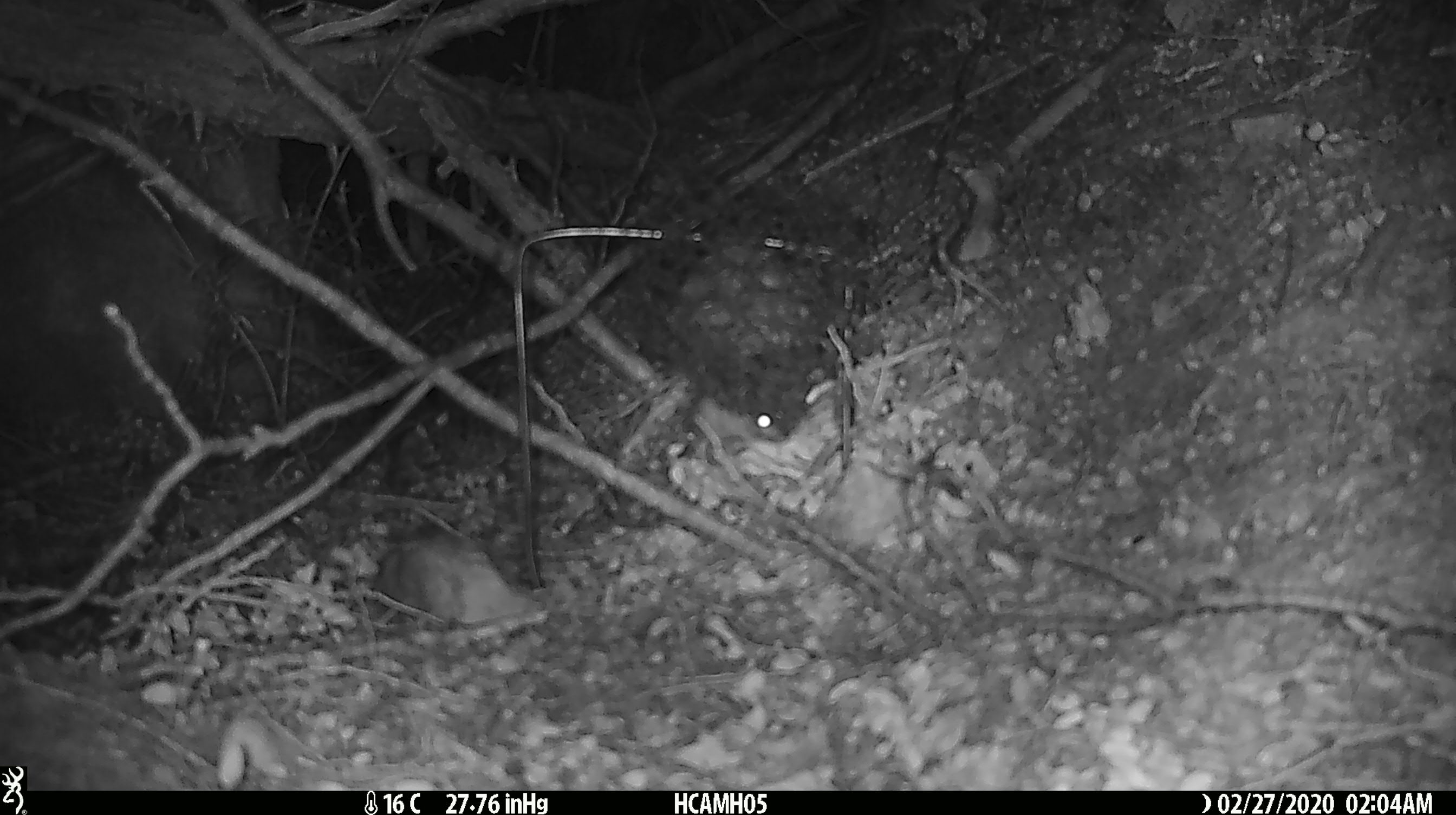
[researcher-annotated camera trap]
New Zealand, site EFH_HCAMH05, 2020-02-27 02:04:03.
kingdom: Animalia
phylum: Chordata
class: Mammalia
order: Rodentia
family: Muridae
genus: Mus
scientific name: Mus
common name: mouse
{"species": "mouse (Mus)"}